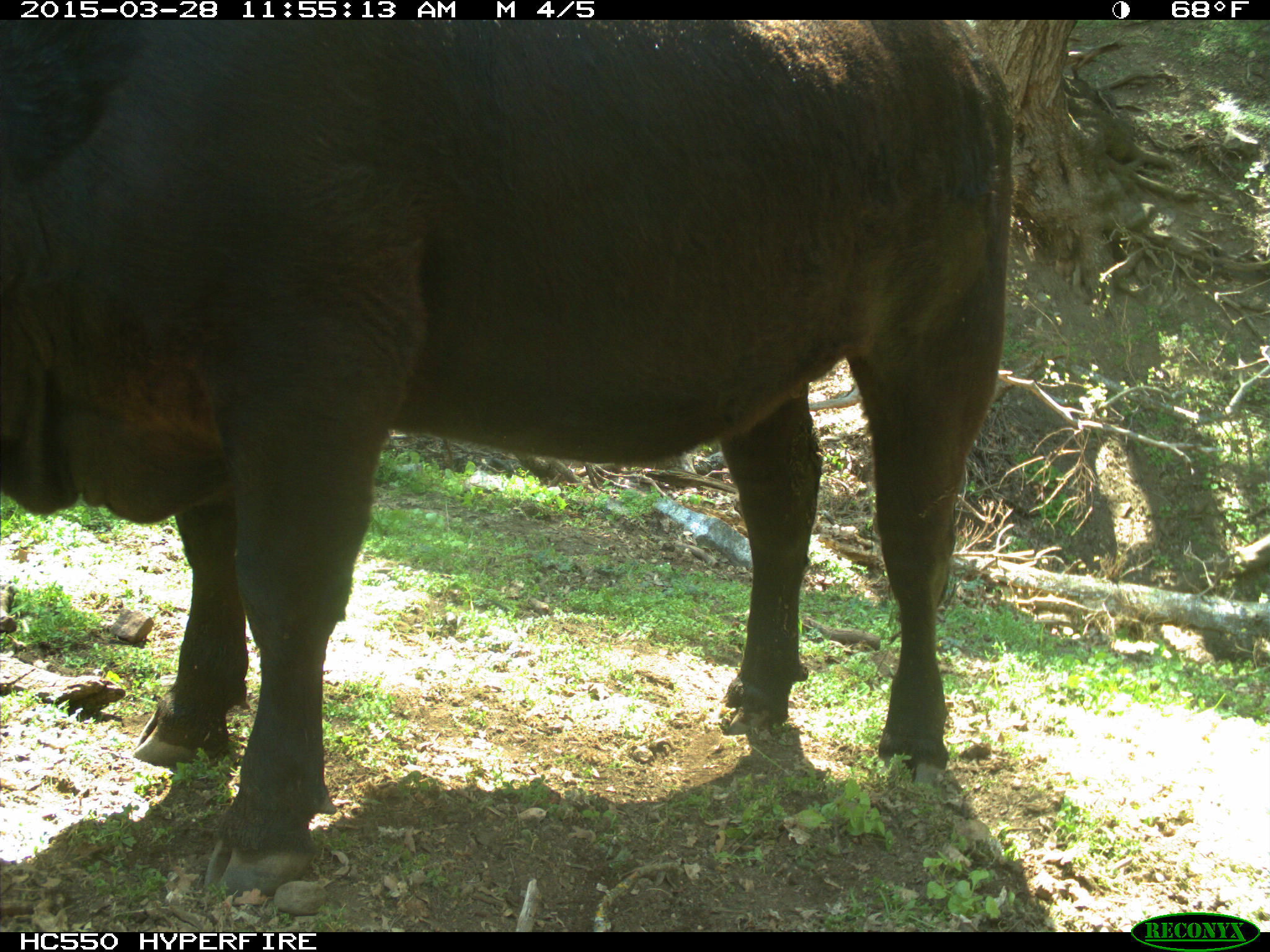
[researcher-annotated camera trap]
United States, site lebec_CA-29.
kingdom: Animalia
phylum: Chordata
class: Mammalia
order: Artiodactyla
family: Bovidae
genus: Bos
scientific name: Bos taurus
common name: domestic cow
Bos taurus (domestic cow).